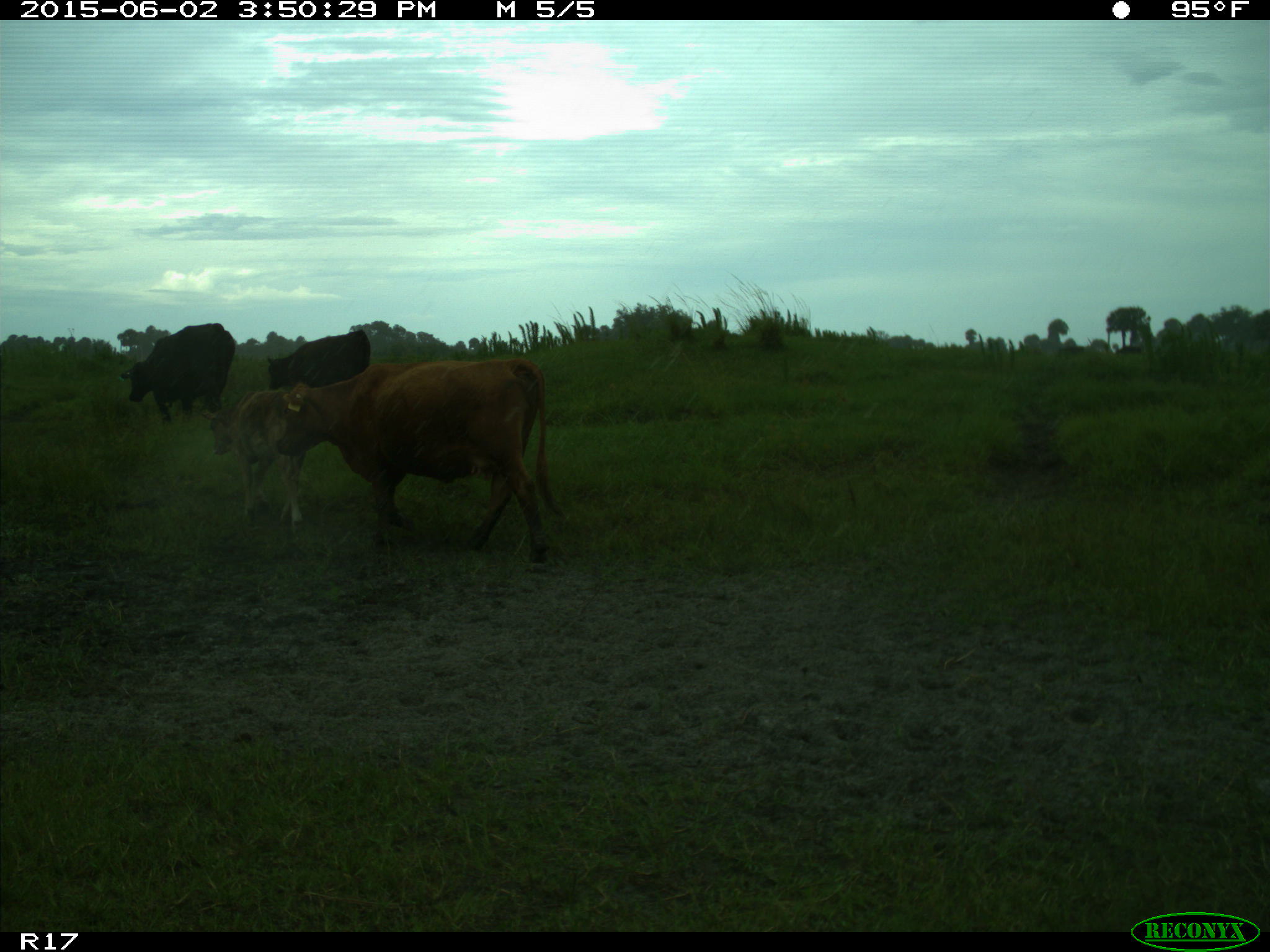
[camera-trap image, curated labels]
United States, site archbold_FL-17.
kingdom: Animalia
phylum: Chordata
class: Mammalia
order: Artiodactyla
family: Bovidae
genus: Bos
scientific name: Bos taurus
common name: domestic cow